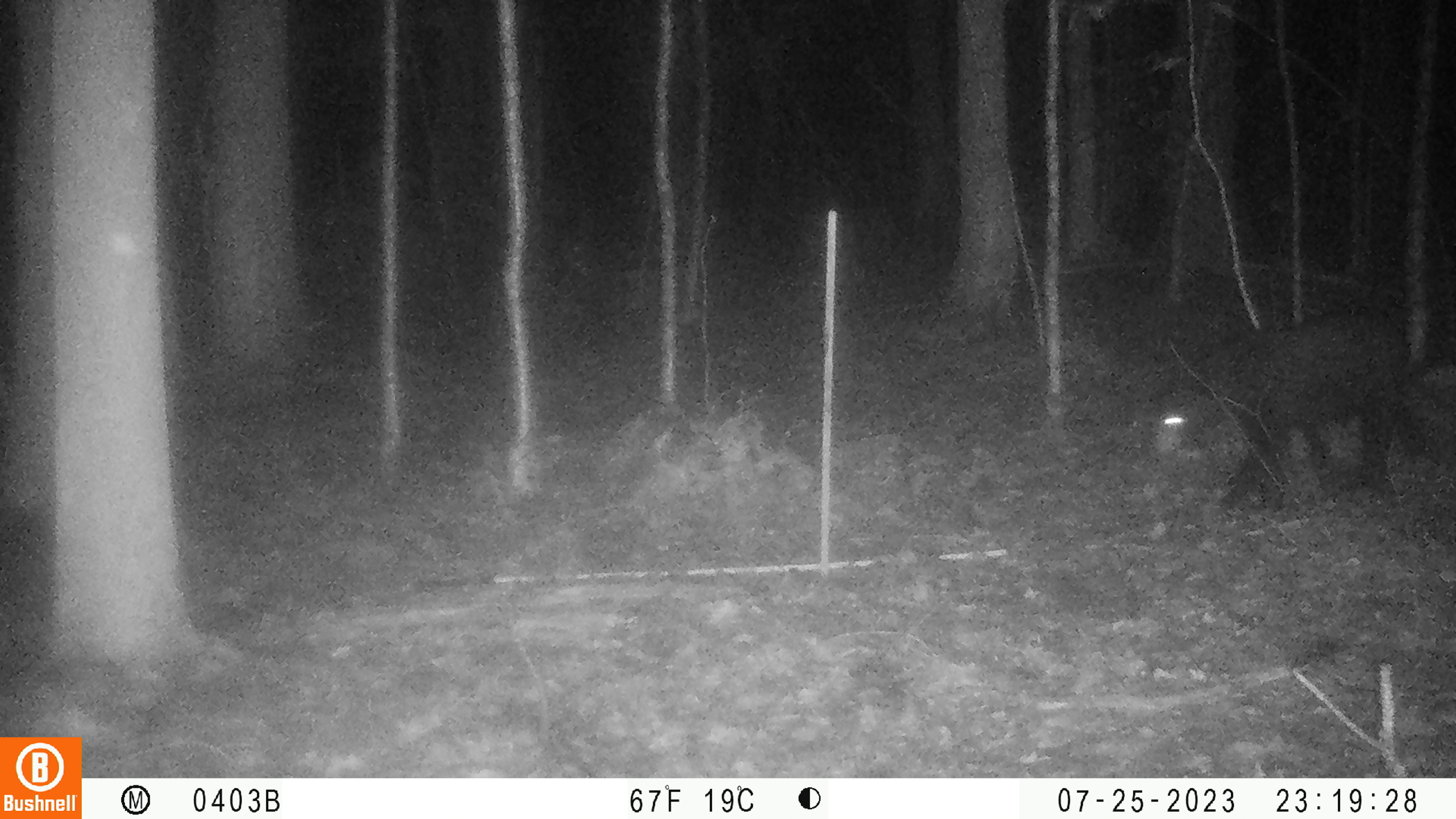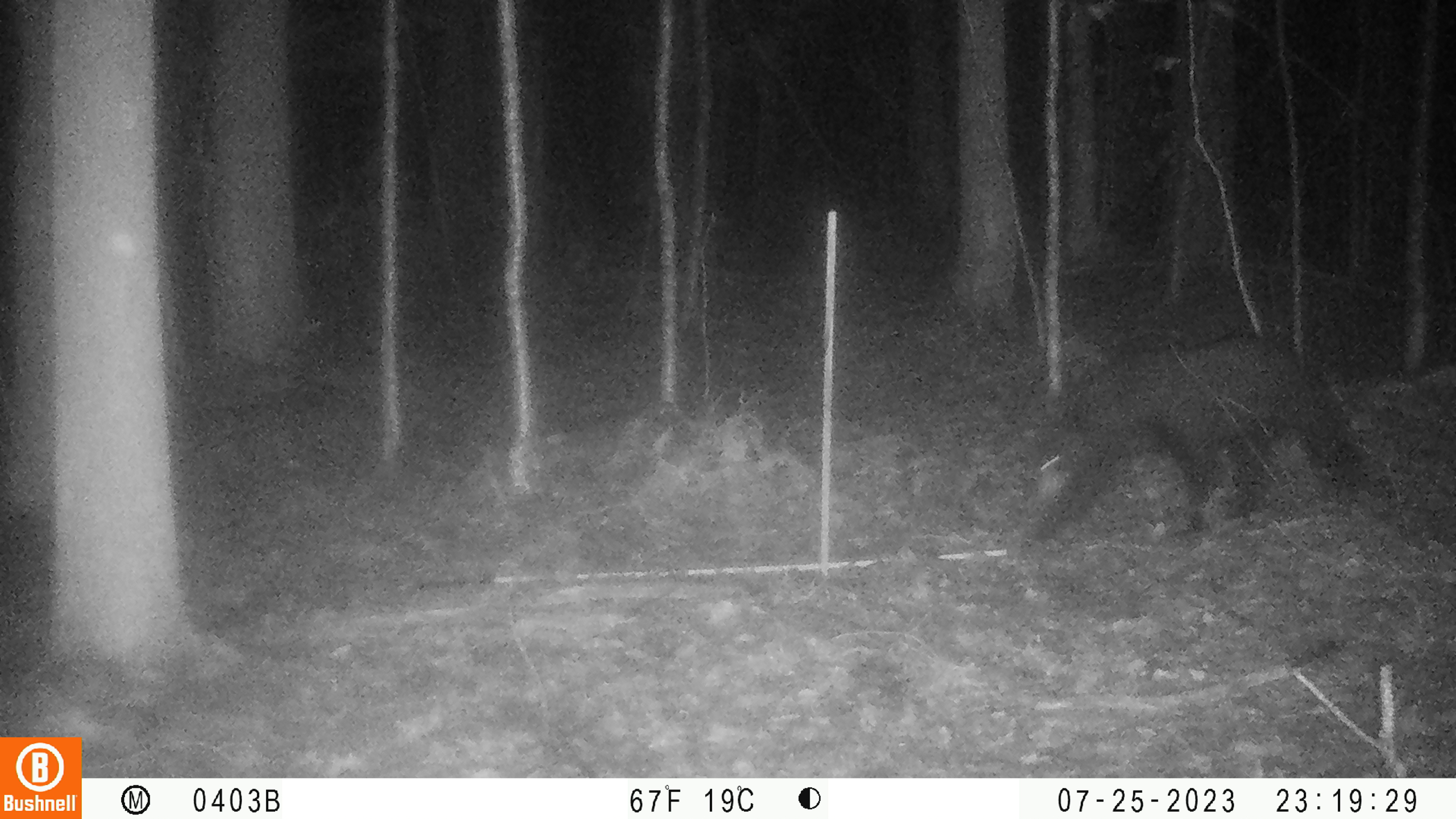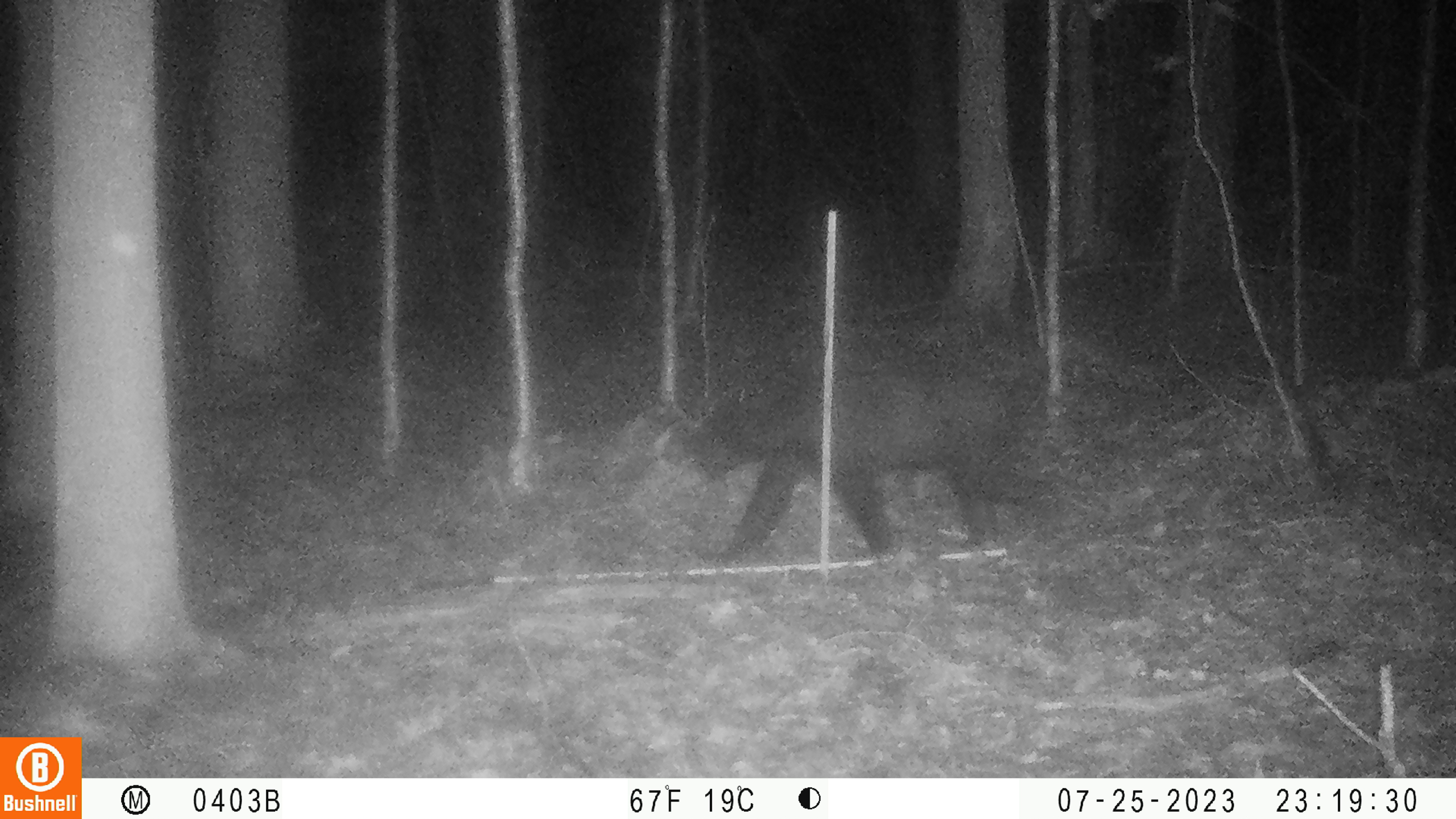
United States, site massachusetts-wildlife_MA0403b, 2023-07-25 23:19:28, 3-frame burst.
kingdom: Animalia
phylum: Chordata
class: Mammalia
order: Carnivora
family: Ursidae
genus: Ursus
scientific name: Ursus americanus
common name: black bear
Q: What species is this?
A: Black bear (Ursus americanus).